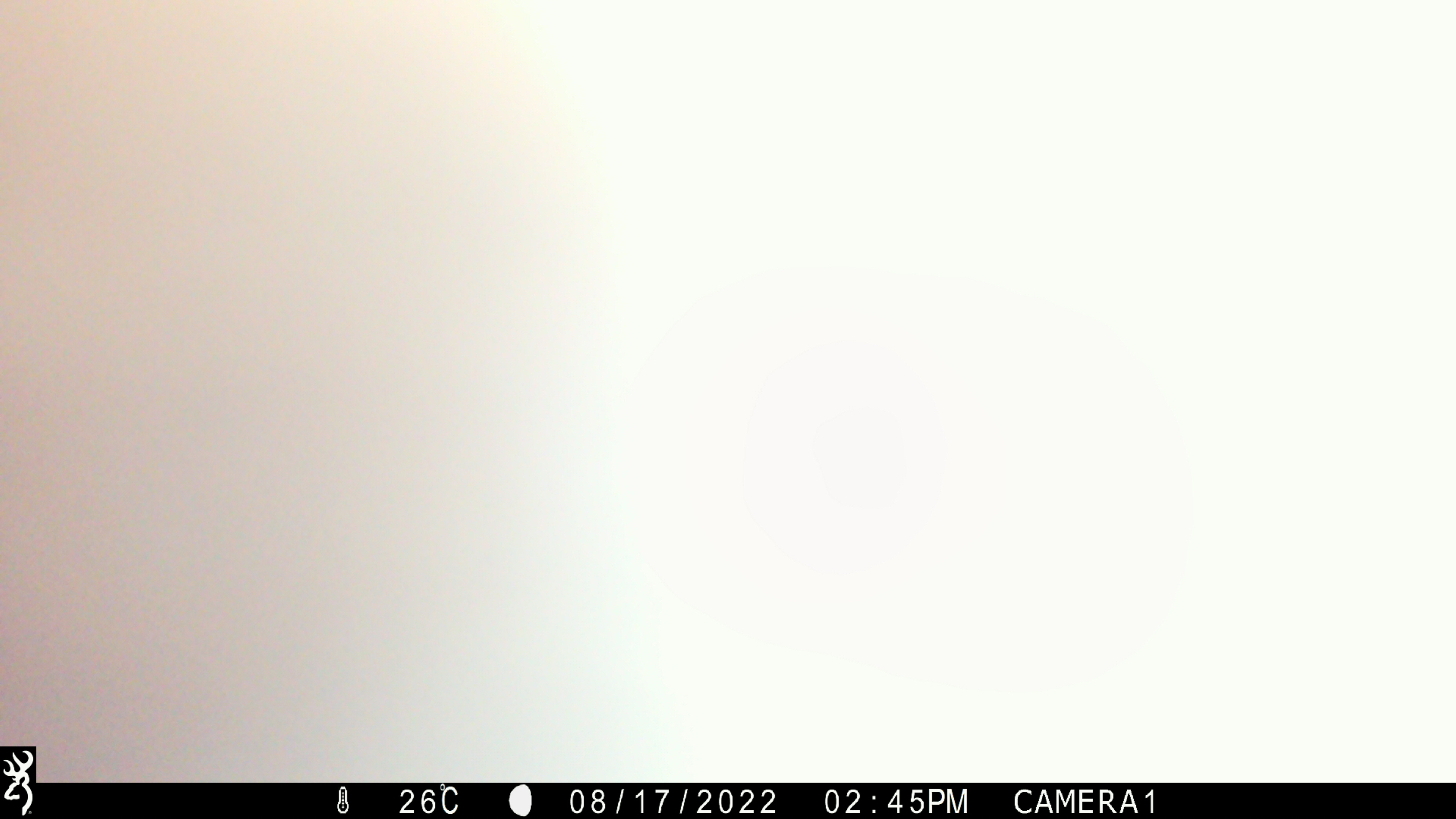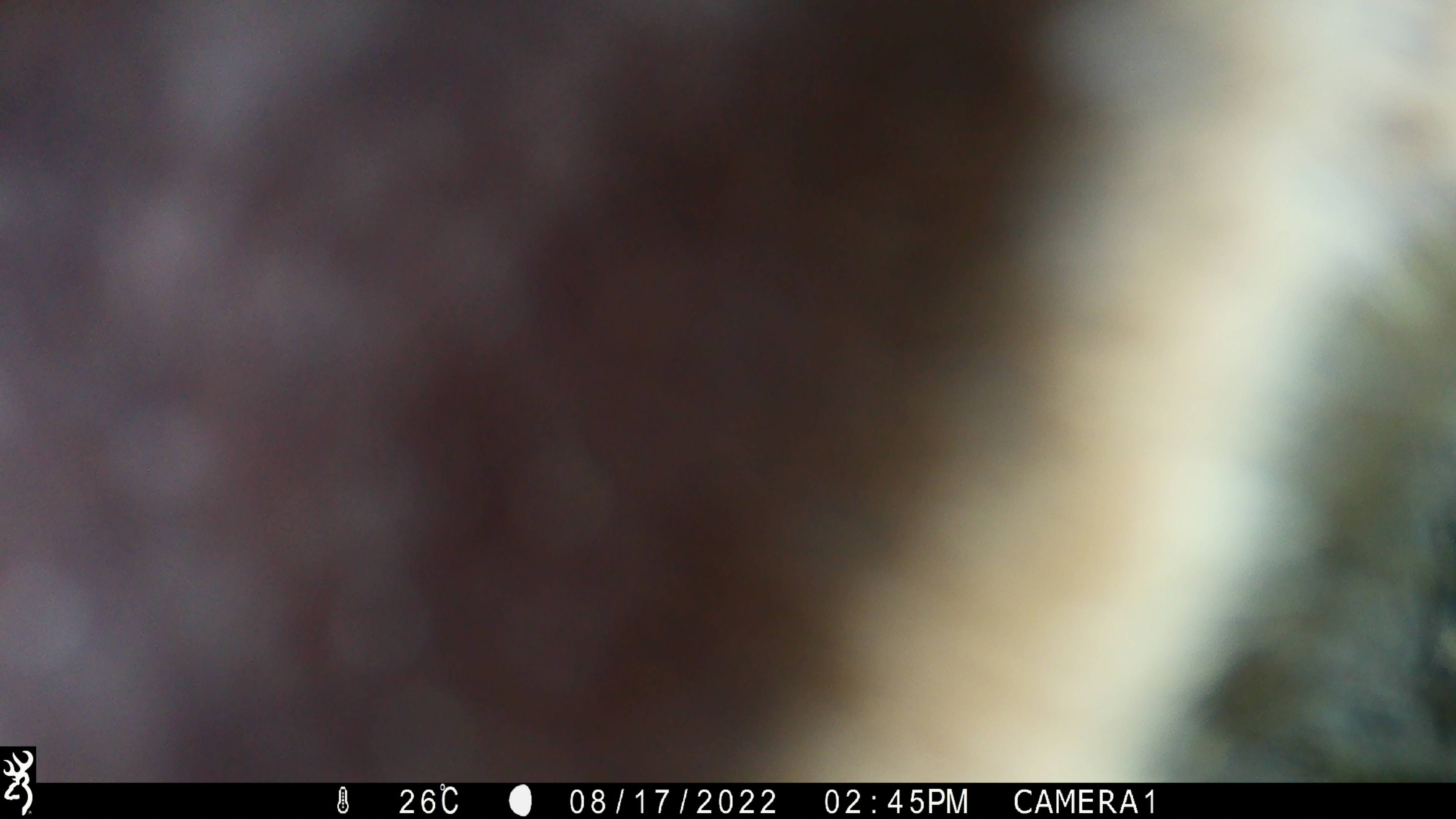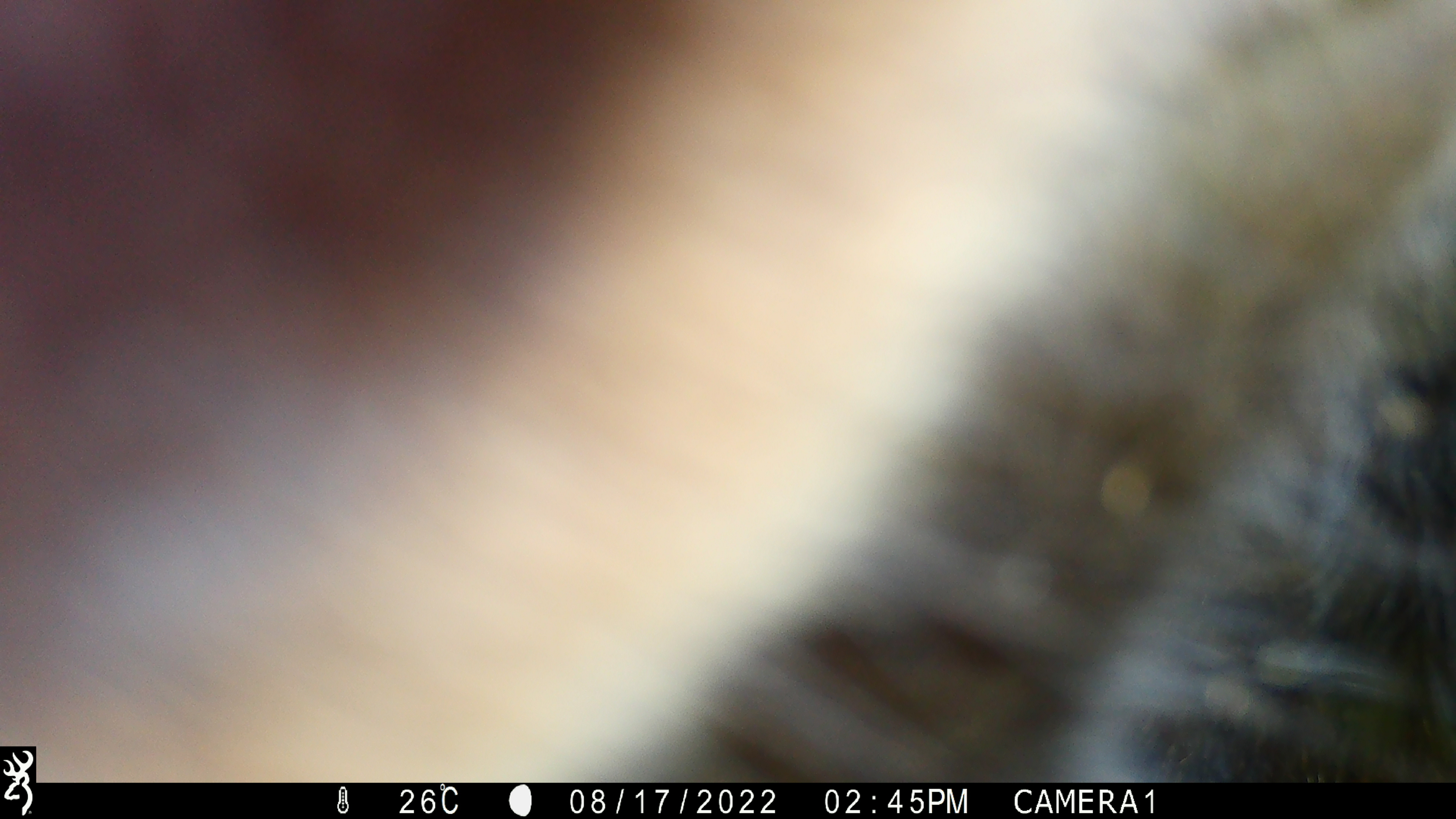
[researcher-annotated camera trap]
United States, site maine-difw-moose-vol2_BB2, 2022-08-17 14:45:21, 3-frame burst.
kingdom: Animalia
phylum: Chordata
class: Mammalia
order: Artiodactyla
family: Cervidae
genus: Alces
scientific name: Alces alces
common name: moose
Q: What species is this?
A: Moose (Alces alces).